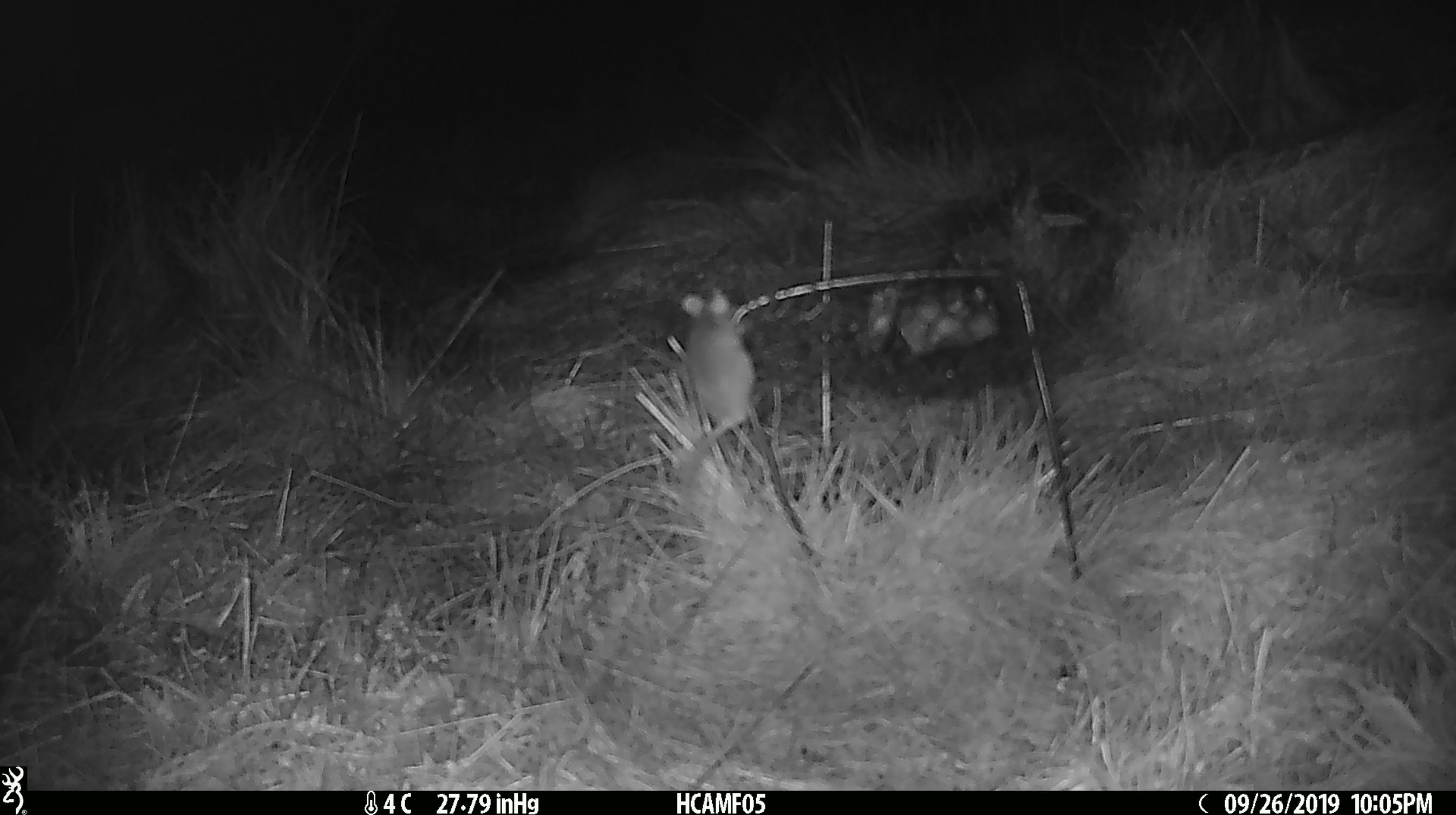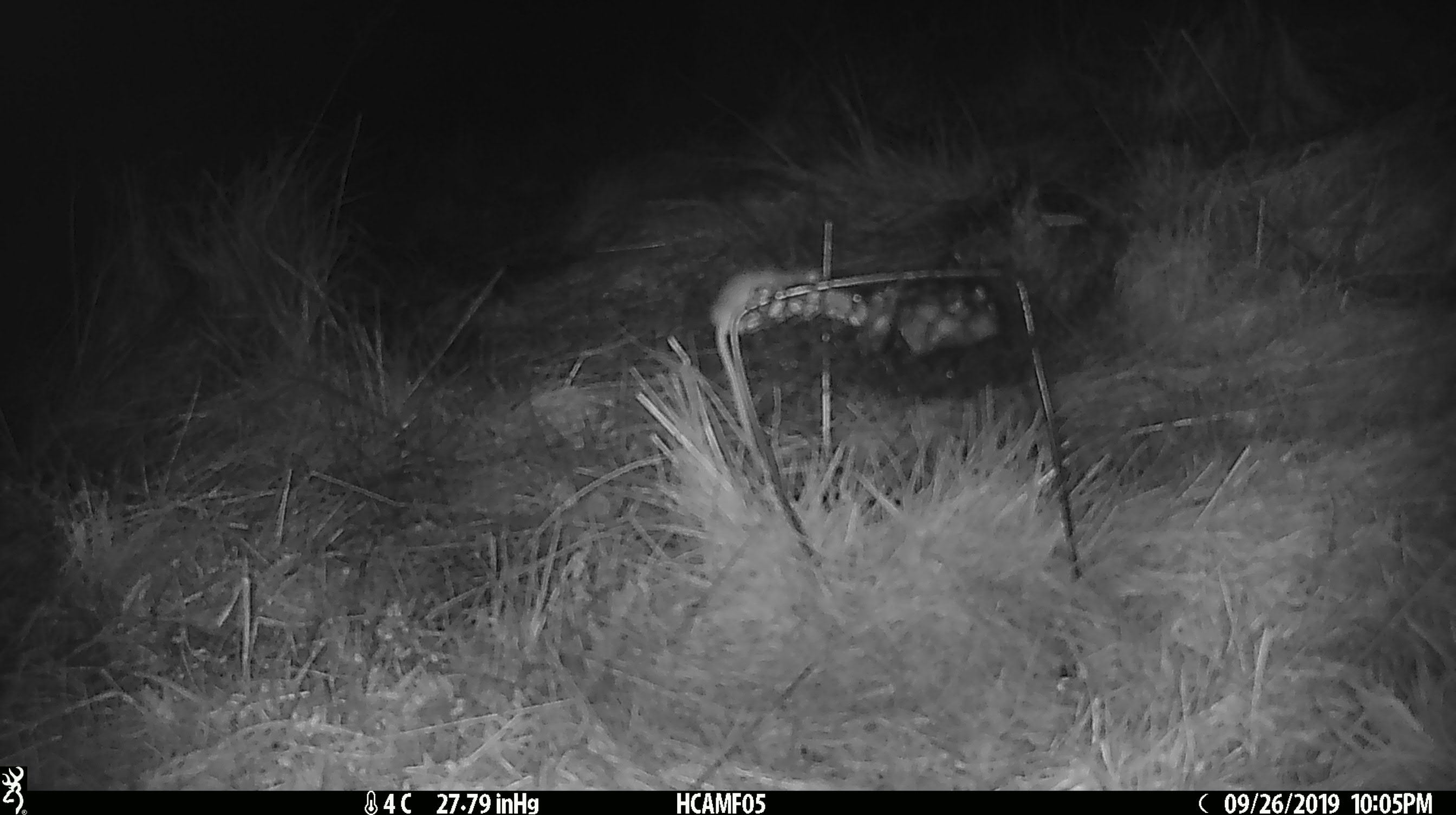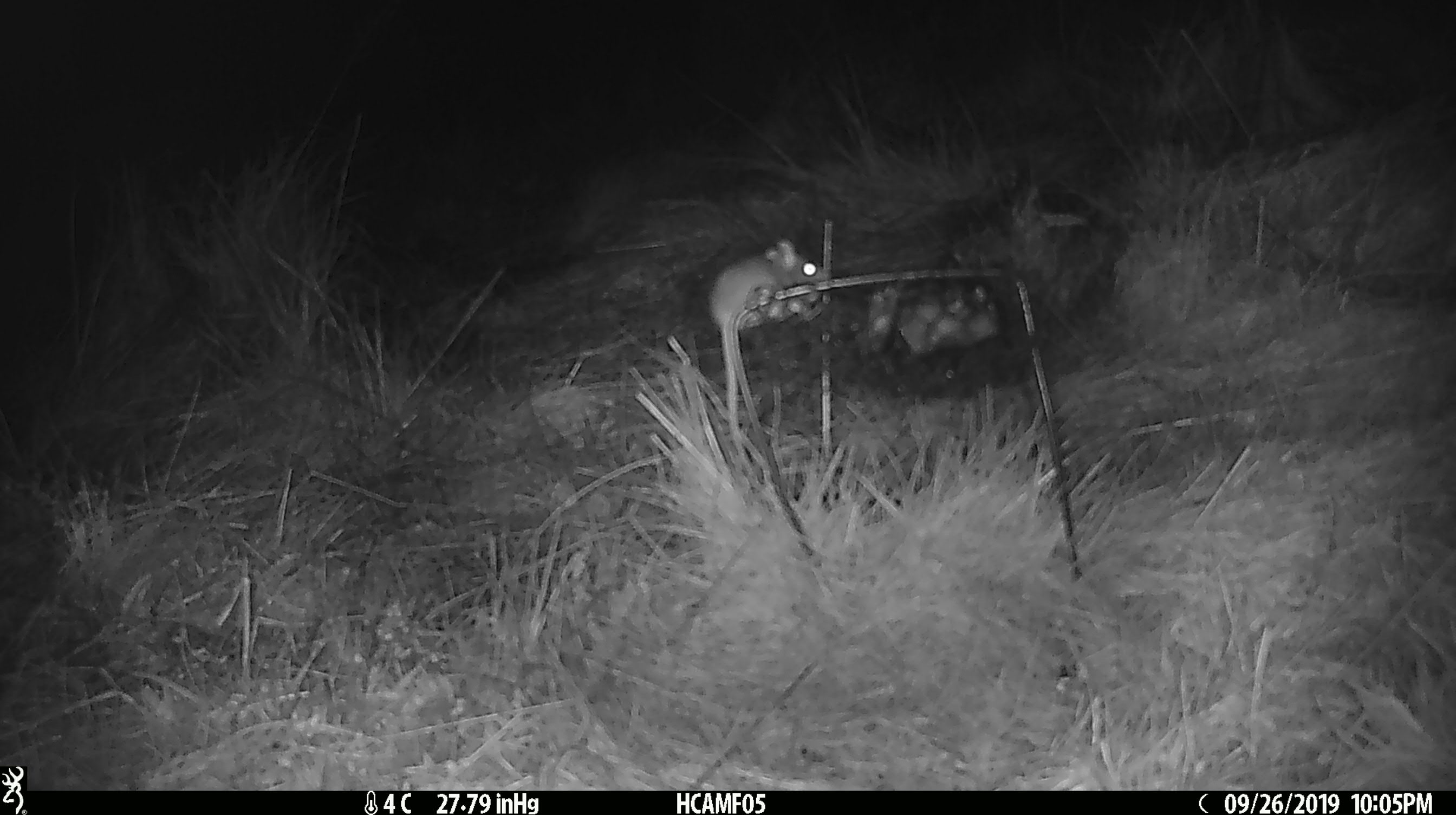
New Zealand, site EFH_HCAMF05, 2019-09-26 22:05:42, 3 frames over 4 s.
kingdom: Animalia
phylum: Chordata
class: Mammalia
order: Rodentia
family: Muridae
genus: Mus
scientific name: Mus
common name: mouse